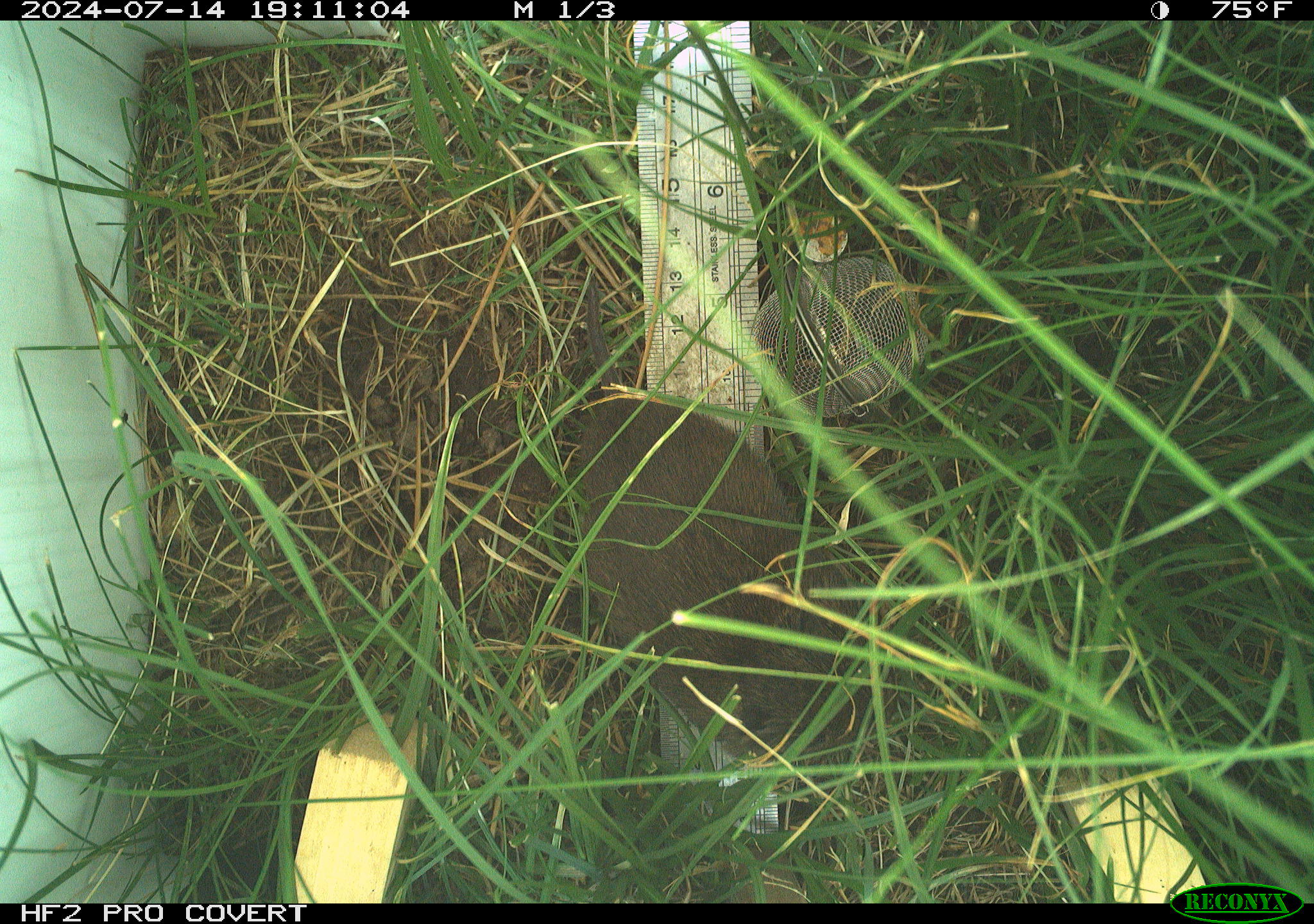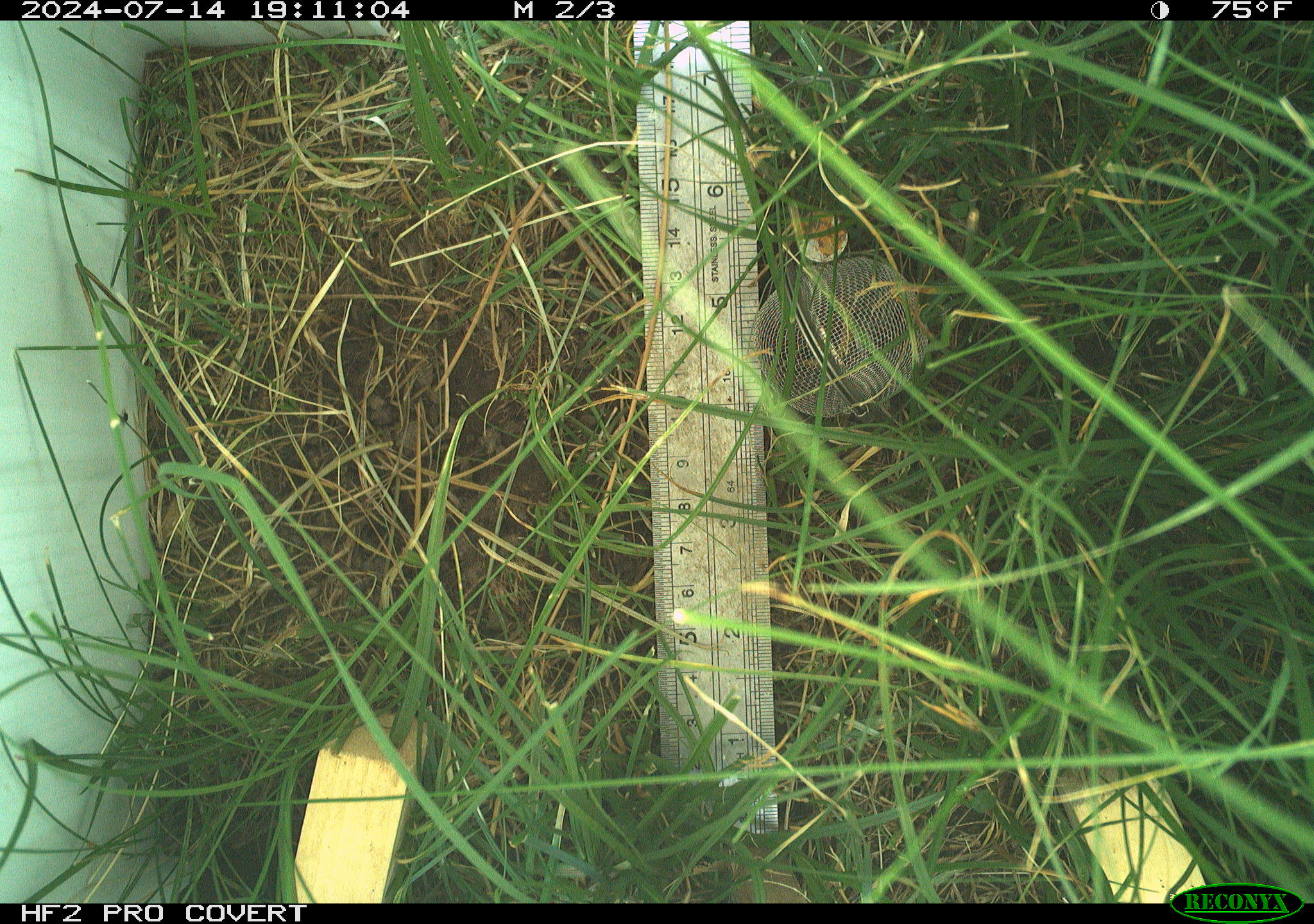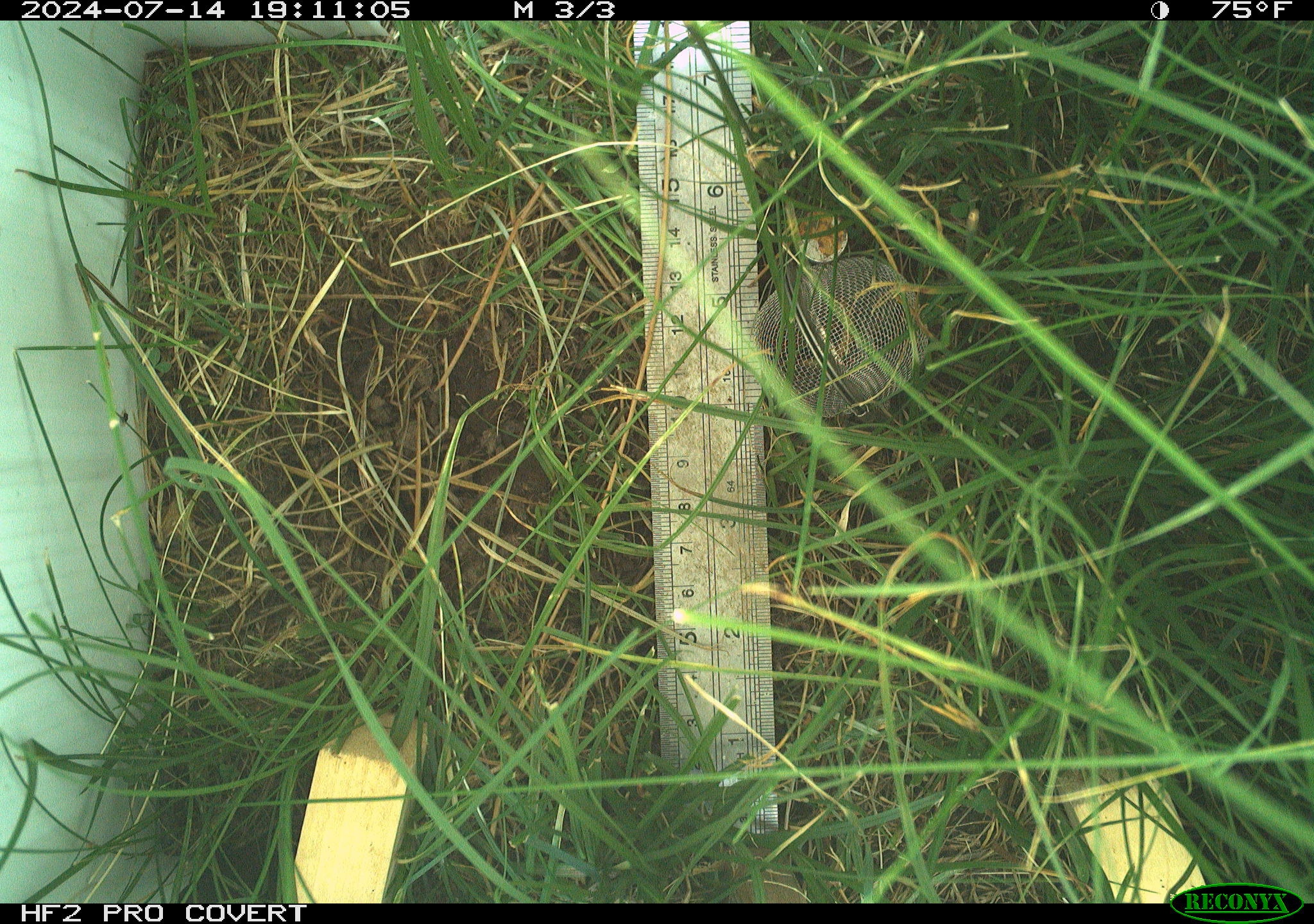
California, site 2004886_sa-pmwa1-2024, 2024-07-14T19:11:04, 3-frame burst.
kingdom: Animalia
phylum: Chordata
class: Mammalia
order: Rodentia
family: Cricetidae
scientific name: Arvicolinae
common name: voles, lemmings, and muskrats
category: arvicolinae subfamily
Arvicolinae subfamily (voles, lemmings, and muskrats) (Arvicolinae).